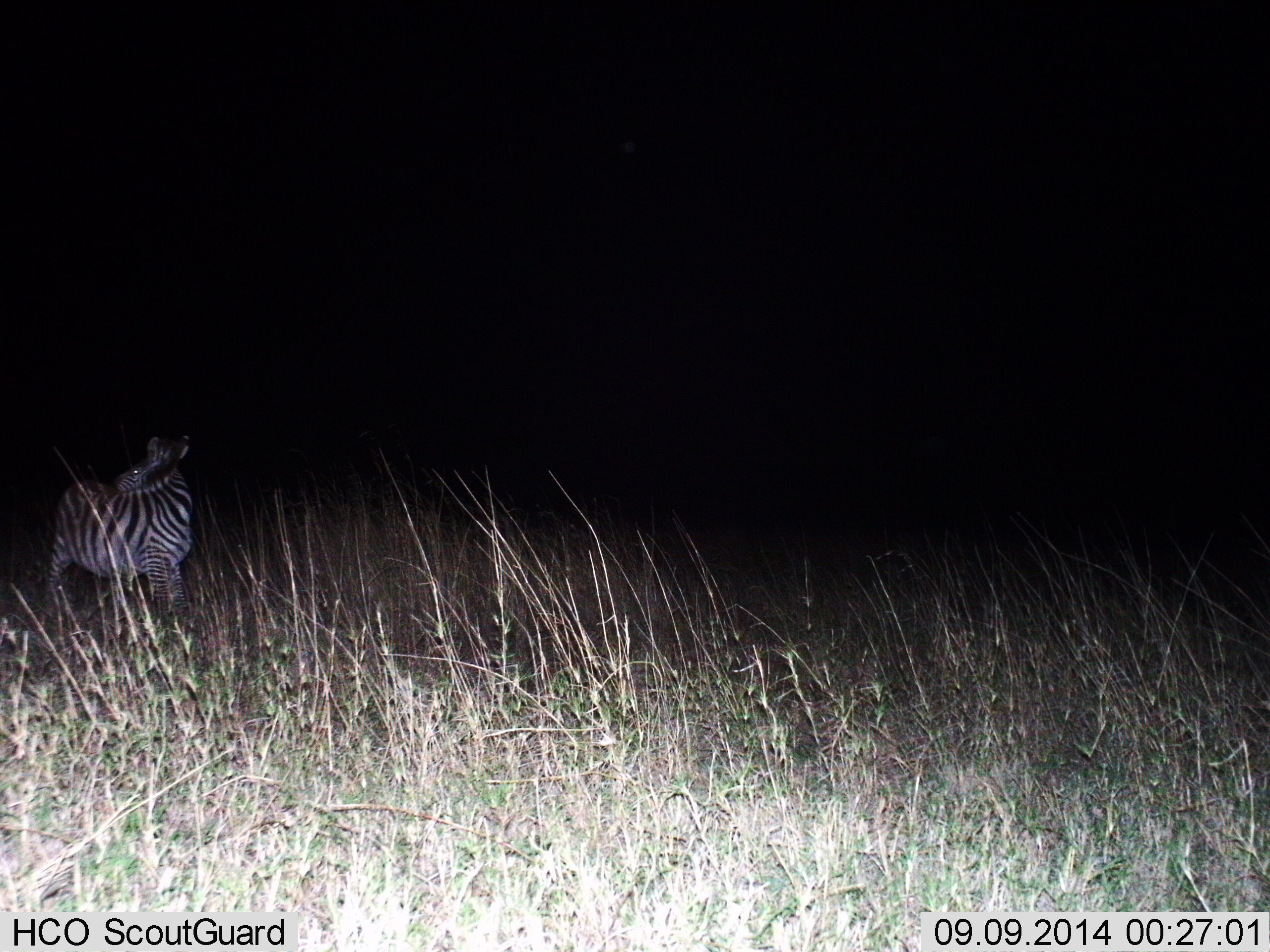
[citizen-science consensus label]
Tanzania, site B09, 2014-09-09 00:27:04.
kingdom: Animalia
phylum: Chordata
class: Mammalia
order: Perissodactyla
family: Equidae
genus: Equus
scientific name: Equus quagga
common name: plains zebra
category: zebra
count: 1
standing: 90%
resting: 0%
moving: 20%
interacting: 0%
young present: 0%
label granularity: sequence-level